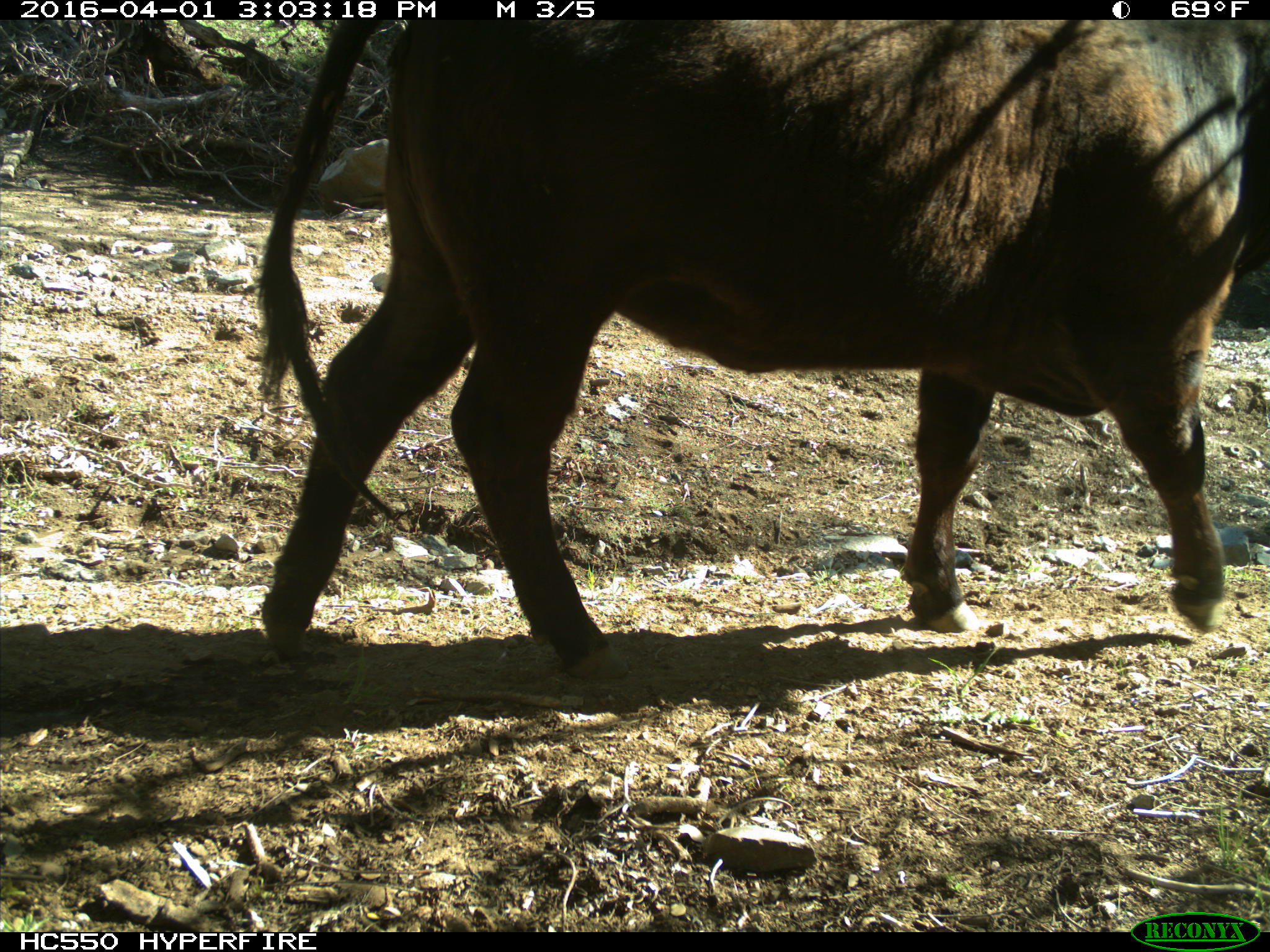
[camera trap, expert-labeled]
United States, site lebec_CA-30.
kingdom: Animalia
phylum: Chordata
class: Mammalia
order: Artiodactyla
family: Bovidae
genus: Bos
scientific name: Bos taurus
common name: domestic cow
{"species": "Bos taurus (domestic cow)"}